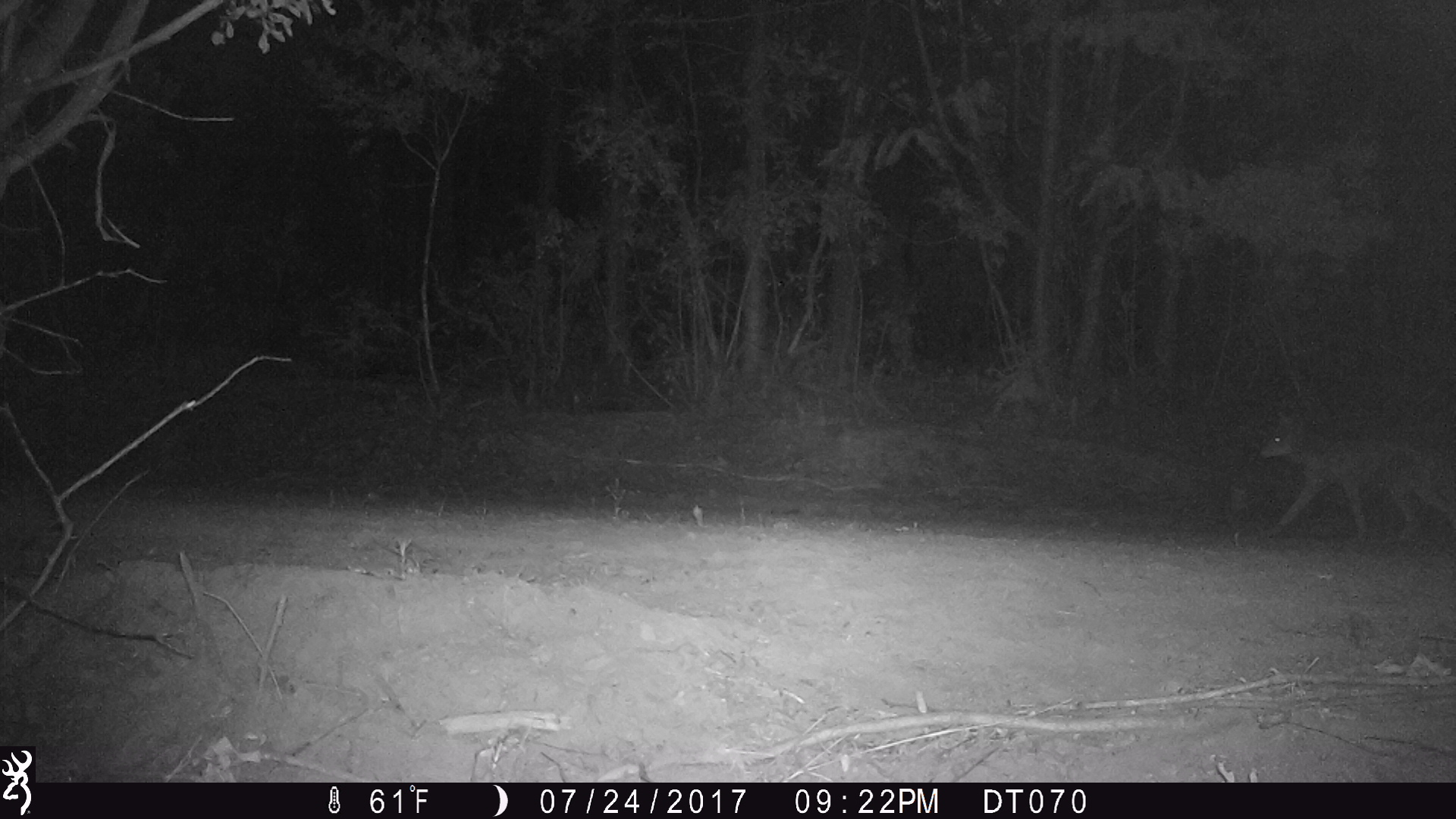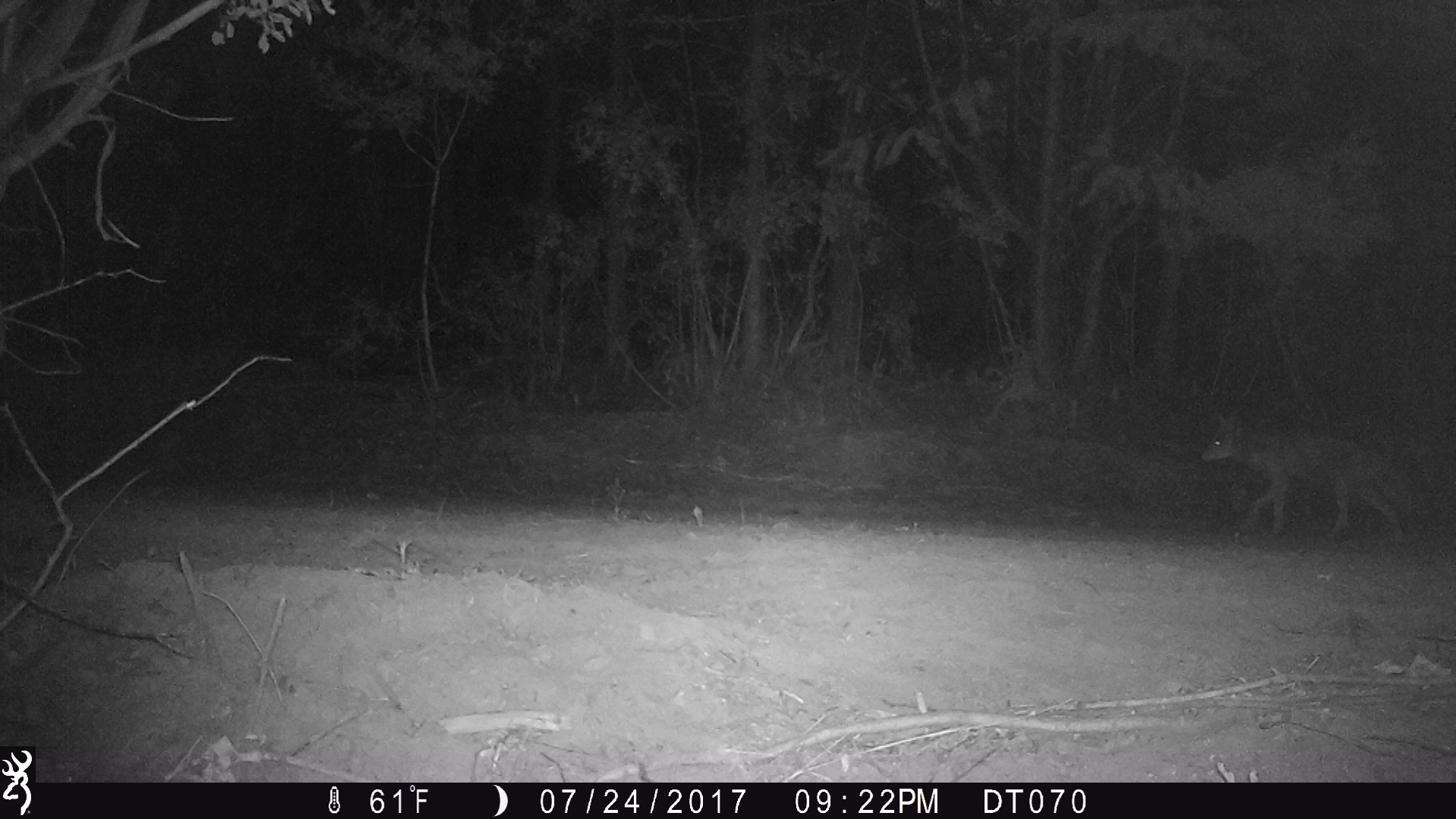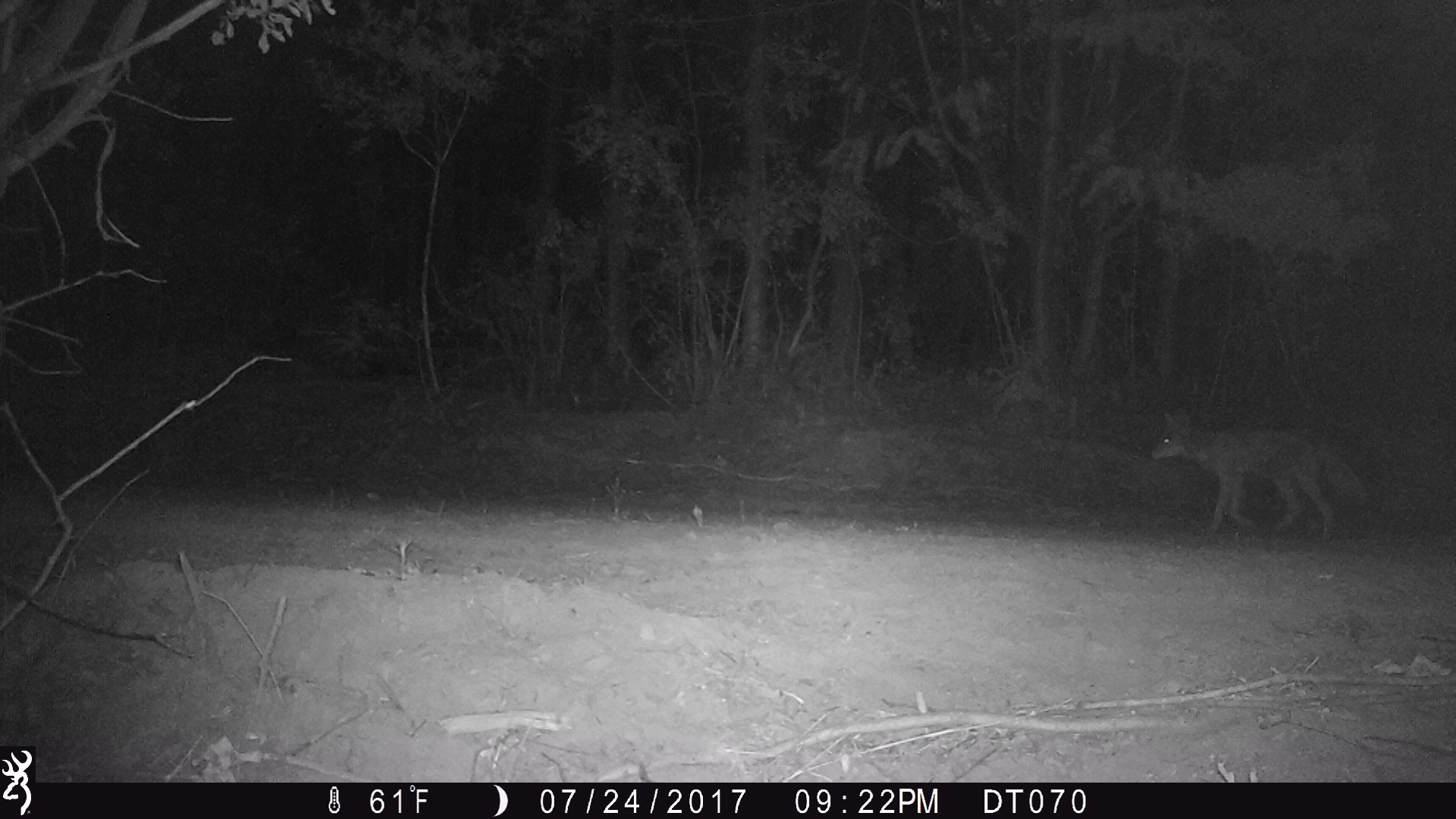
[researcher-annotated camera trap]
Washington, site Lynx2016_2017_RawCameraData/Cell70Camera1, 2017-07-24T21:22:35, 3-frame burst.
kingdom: Animalia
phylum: Chordata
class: Mammalia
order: Carnivora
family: Canidae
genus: Canis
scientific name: Canis latrans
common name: coyote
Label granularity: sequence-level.